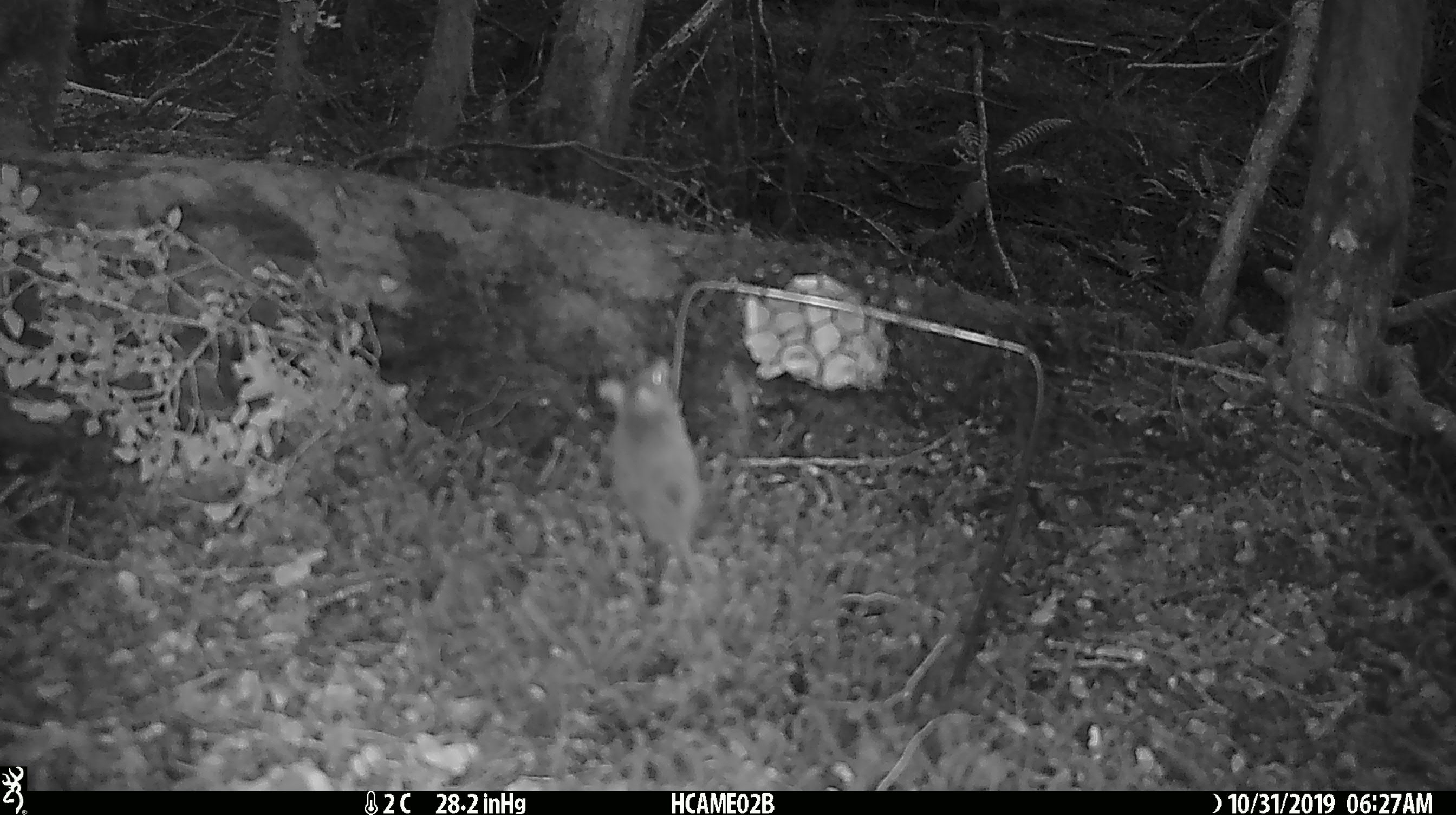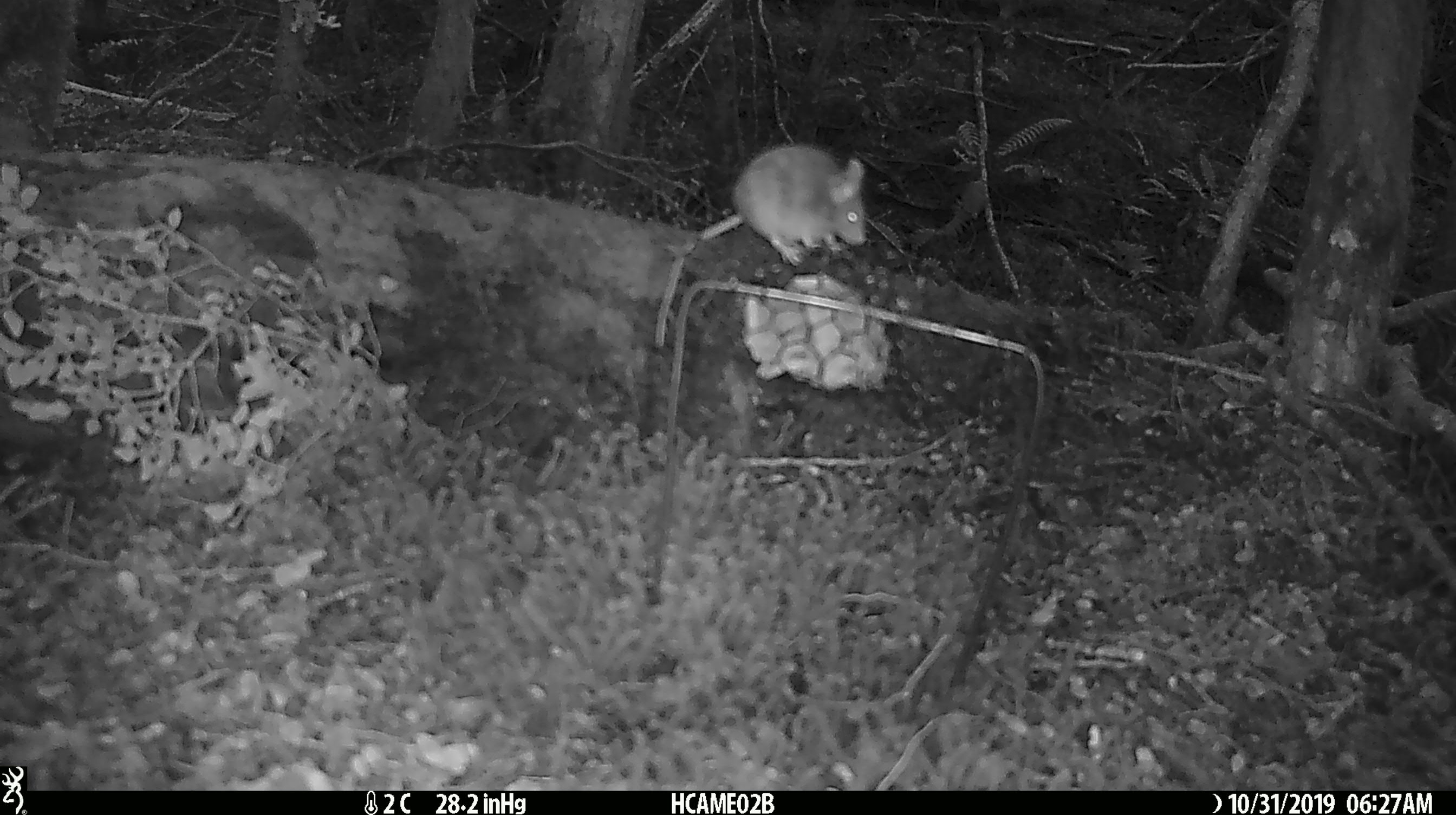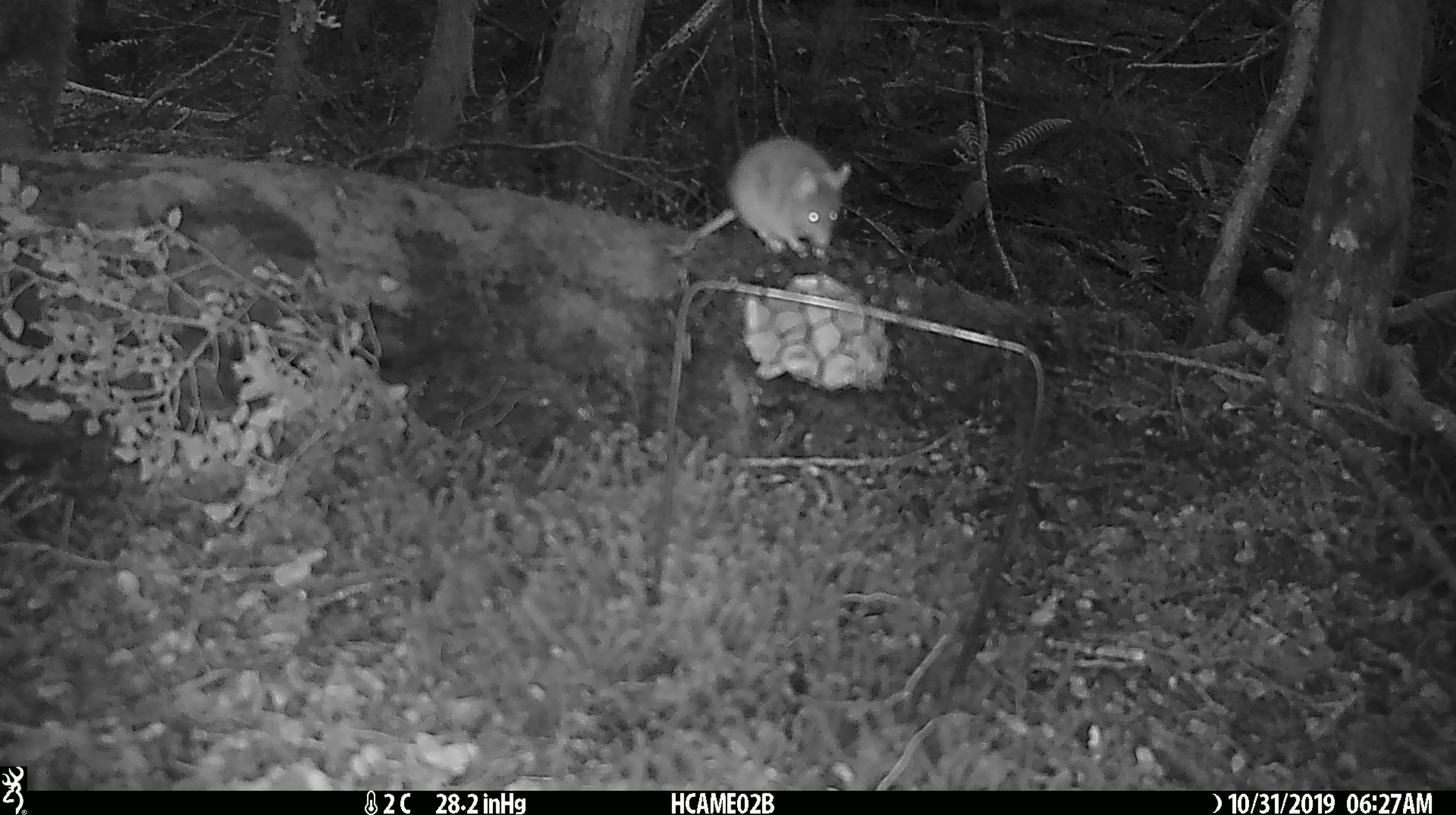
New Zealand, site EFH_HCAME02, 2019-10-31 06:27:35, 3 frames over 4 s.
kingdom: Animalia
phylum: Chordata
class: Mammalia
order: Rodentia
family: Muridae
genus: Mus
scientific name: Mus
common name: mouse